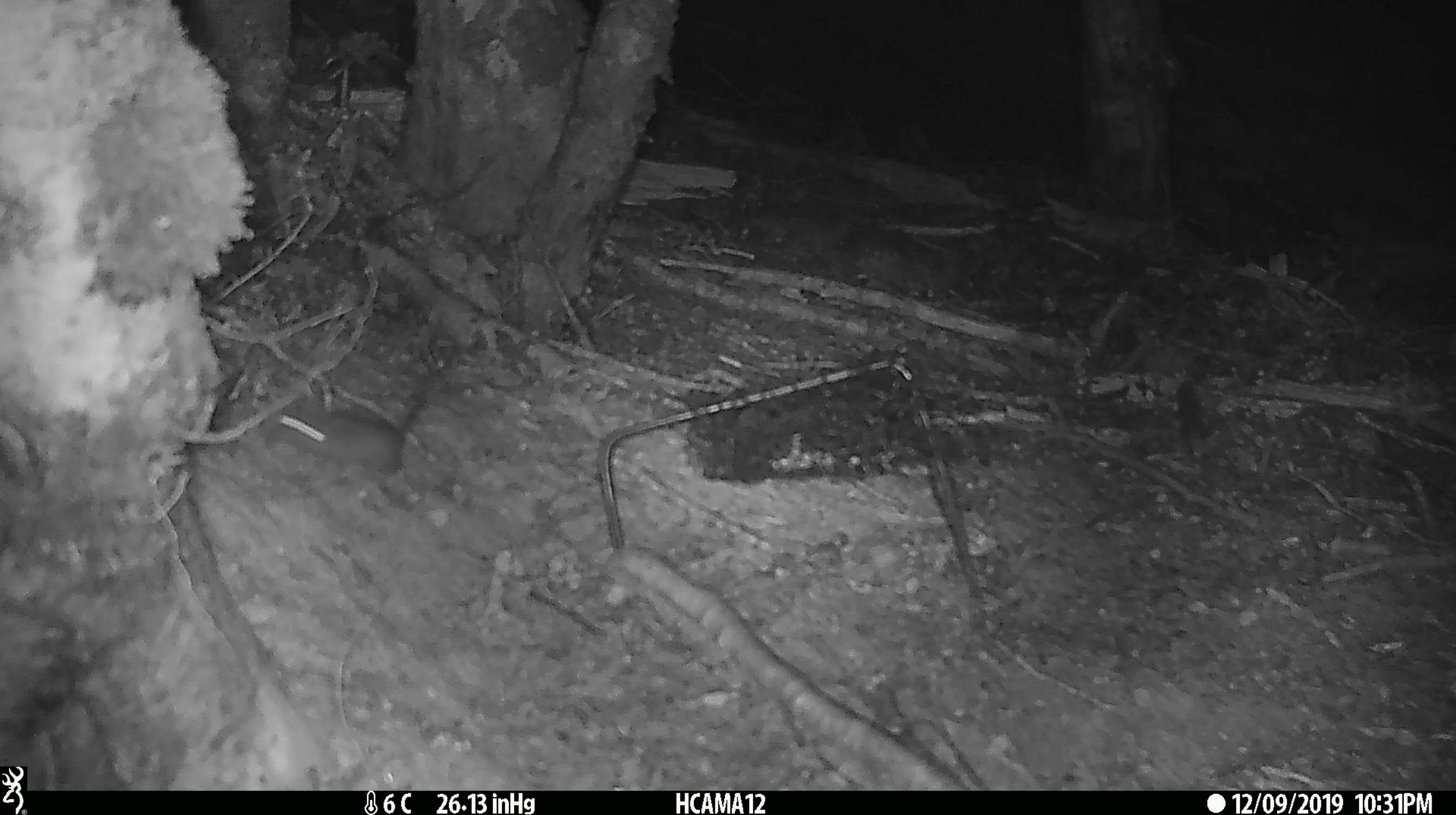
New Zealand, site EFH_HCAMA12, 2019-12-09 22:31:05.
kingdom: Animalia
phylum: Chordata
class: Mammalia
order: Rodentia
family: Muridae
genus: Mus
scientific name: Mus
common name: mouse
Mouse (Mus).